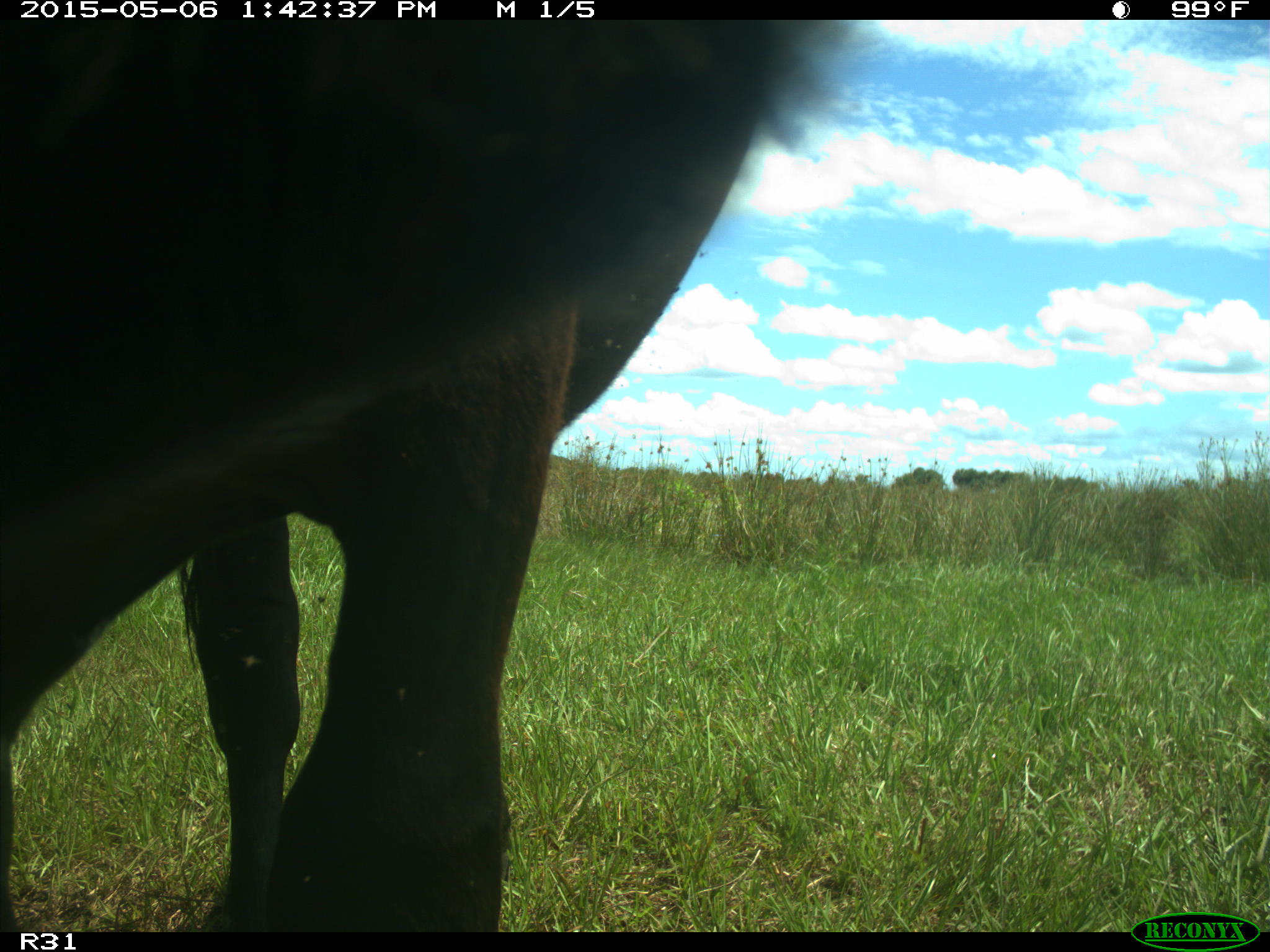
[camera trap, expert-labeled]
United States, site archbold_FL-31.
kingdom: Animalia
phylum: Chordata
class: Mammalia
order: Artiodactyla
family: Bovidae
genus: Bos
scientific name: Bos taurus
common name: domestic cow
Bos taurus (domestic cow).